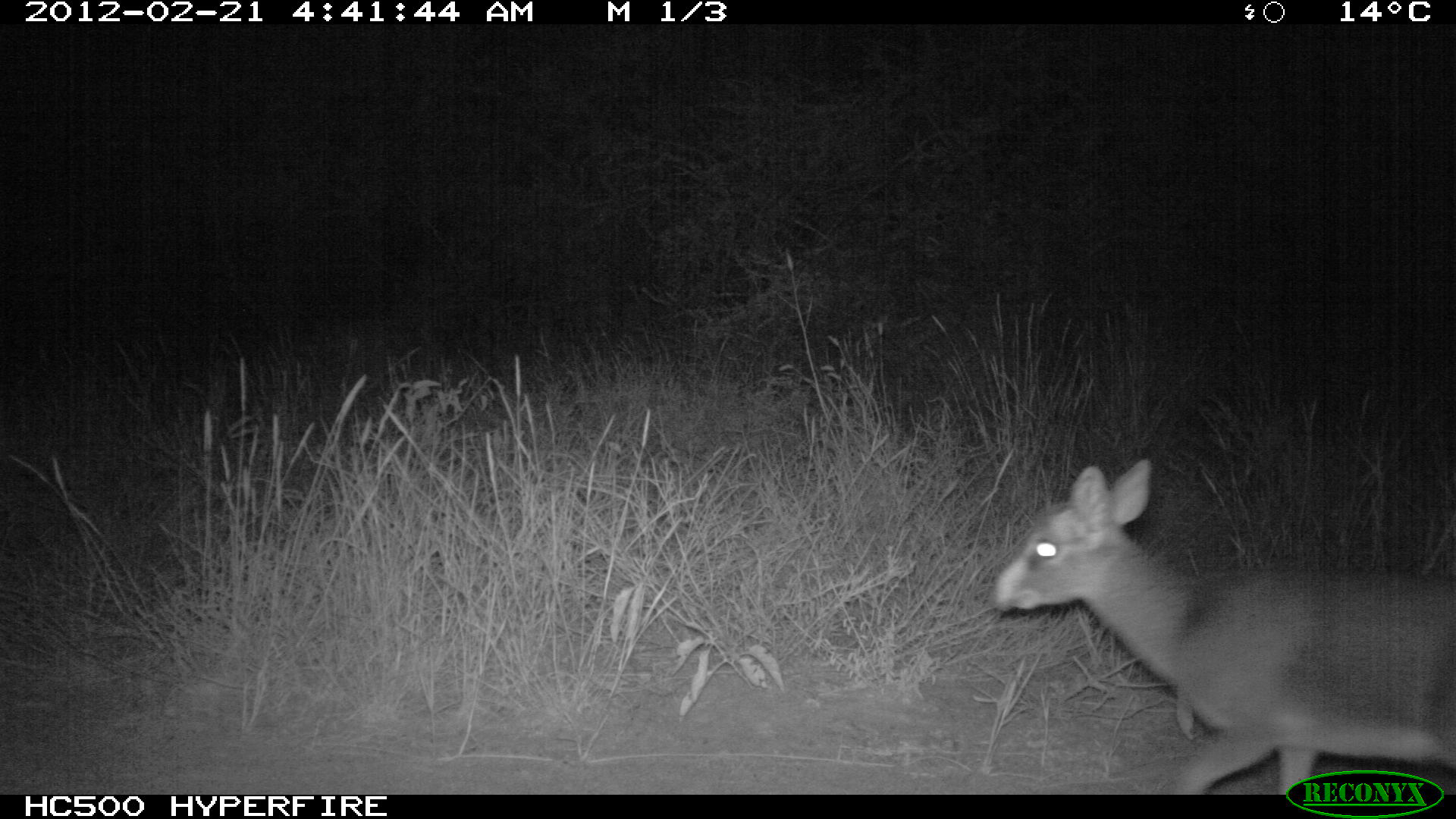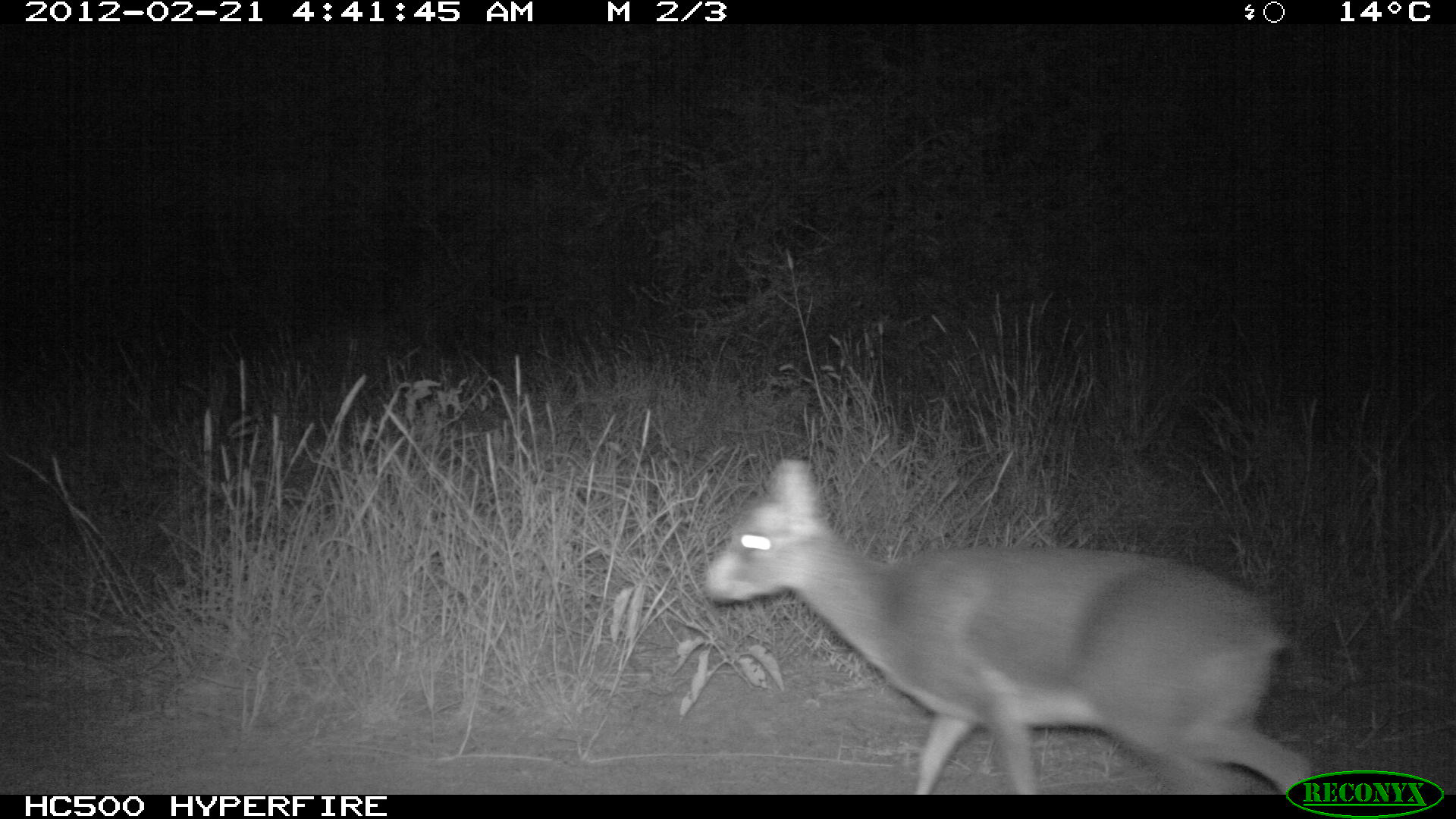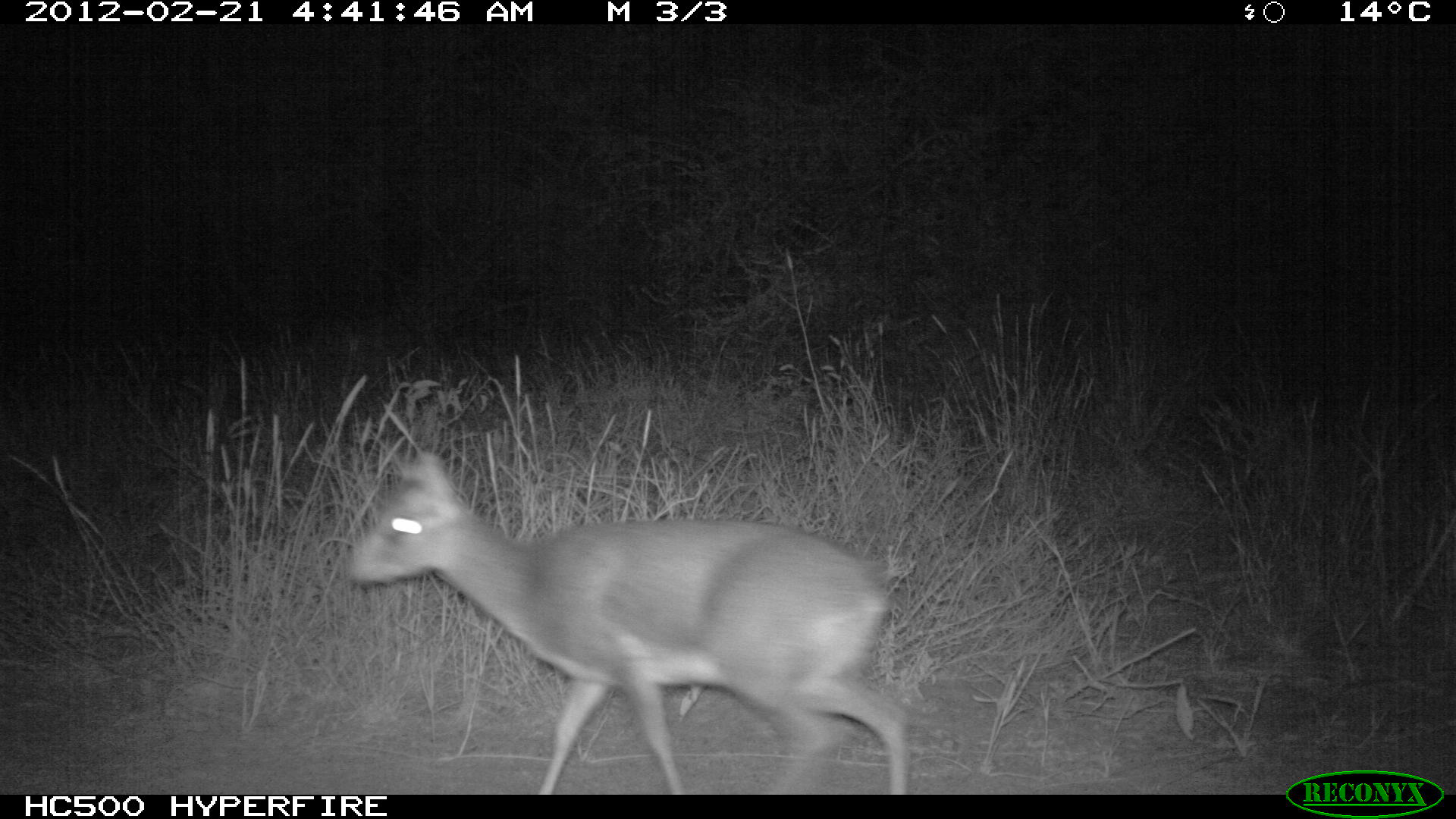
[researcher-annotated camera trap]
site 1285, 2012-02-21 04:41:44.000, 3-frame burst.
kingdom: Animalia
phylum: Chordata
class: Mammalia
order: Artiodactyla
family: Bovidae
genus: Madoqua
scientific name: Madoqua guentheri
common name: günther's dik-dik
Madoqua guentheri (günther's dik-dik), count 1.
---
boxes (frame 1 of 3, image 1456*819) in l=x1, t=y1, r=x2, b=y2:
madoqua guentheri: l=992, t=458, r=1456, b=794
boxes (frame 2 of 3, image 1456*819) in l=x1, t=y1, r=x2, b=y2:
madoqua guentheri: l=702, t=459, r=1311, b=793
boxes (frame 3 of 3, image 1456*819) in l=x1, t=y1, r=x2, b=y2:
madoqua guentheri: l=344, t=450, r=909, b=794